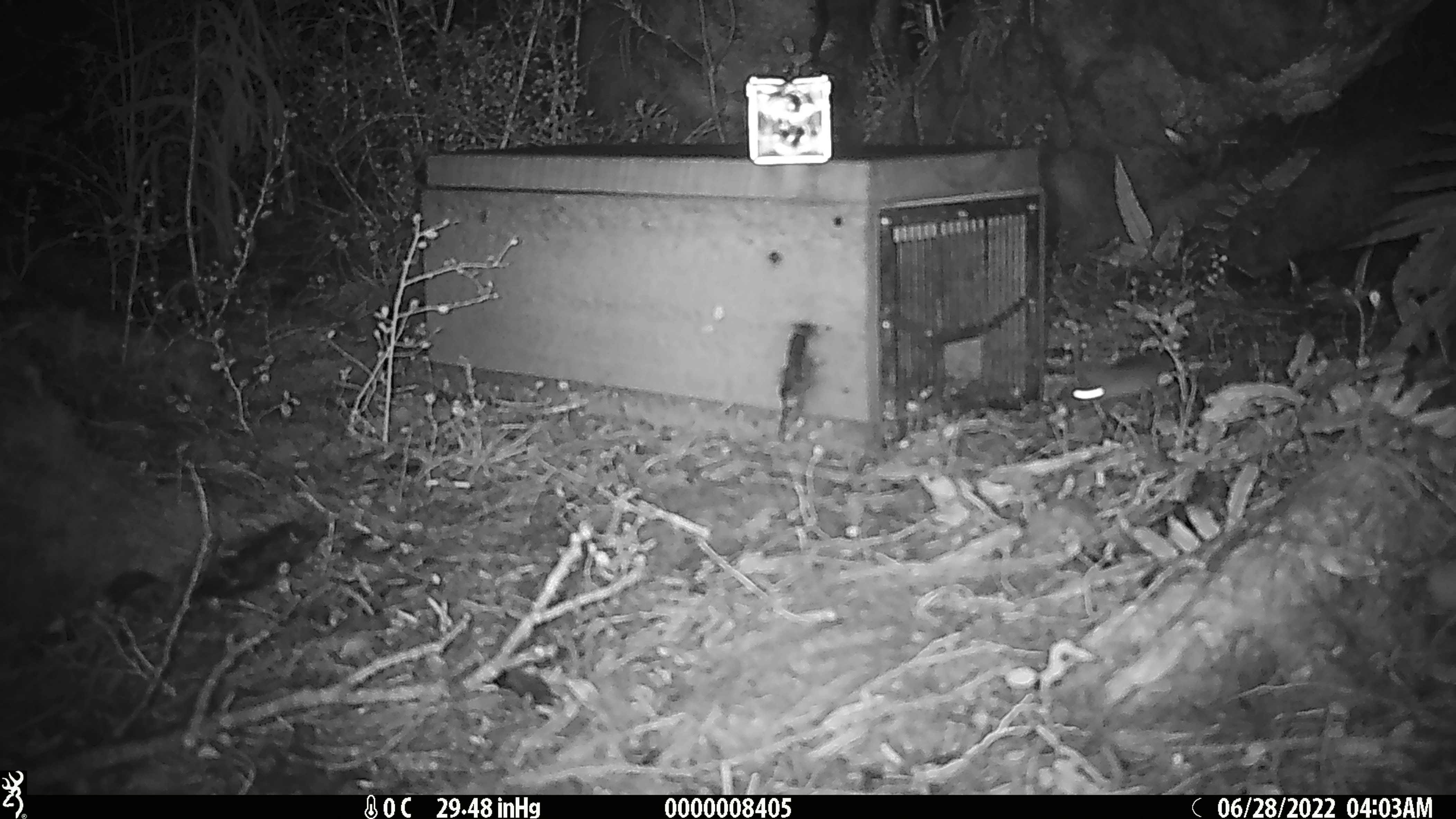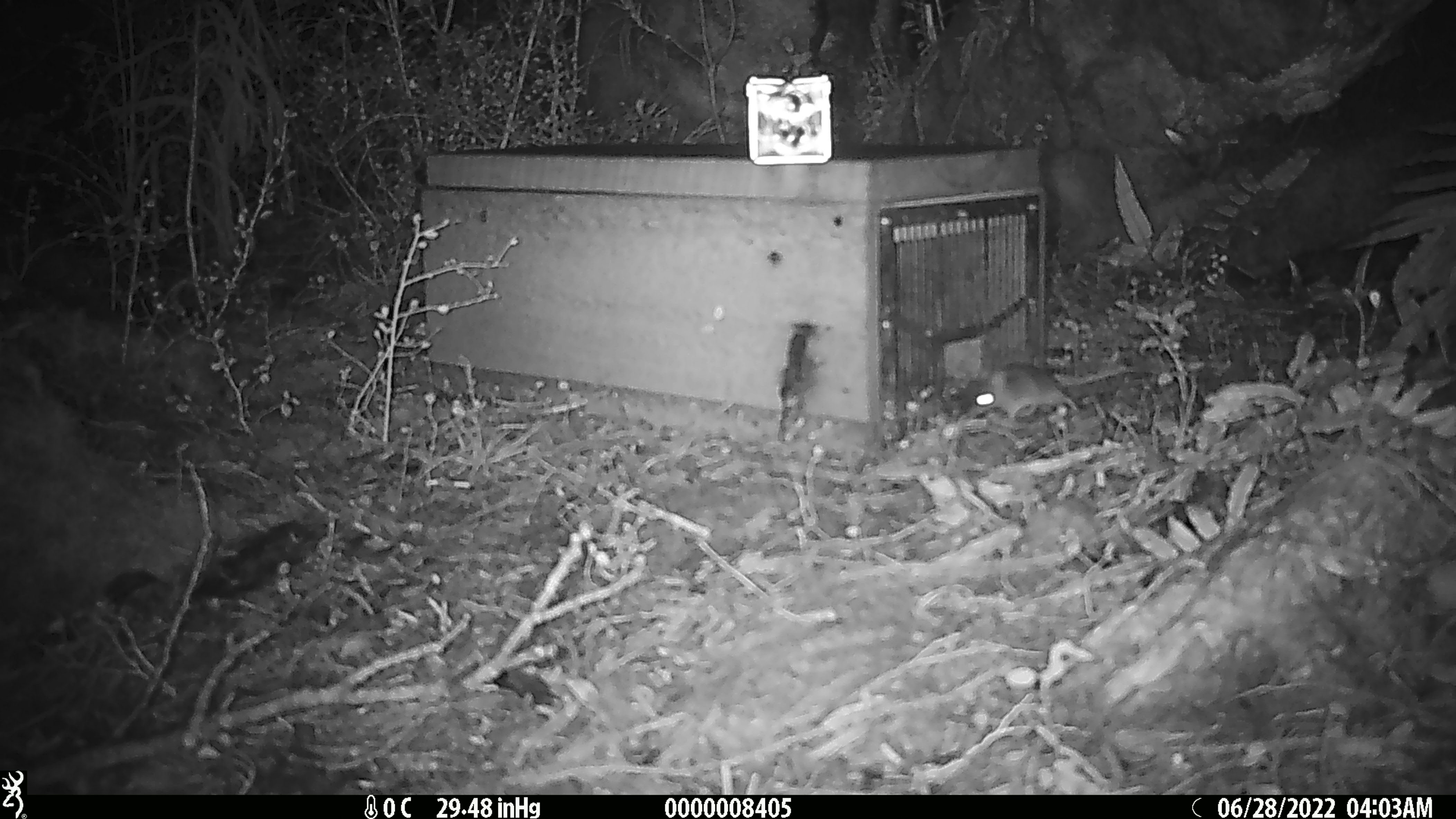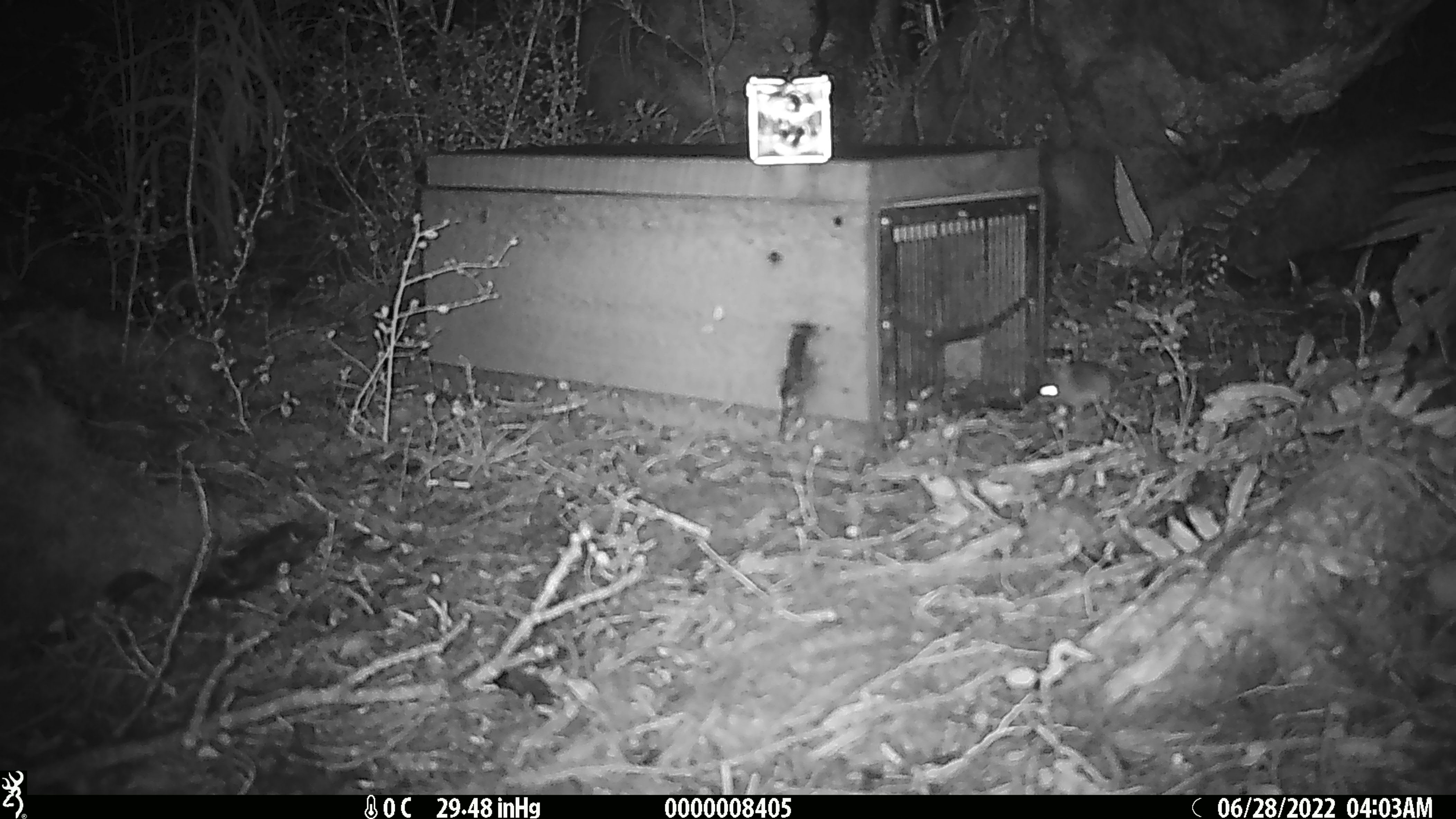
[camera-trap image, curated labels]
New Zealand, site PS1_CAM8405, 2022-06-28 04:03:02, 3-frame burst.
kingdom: Animalia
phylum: Chordata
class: Mammalia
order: Rodentia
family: Muridae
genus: Mus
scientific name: Mus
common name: mouse